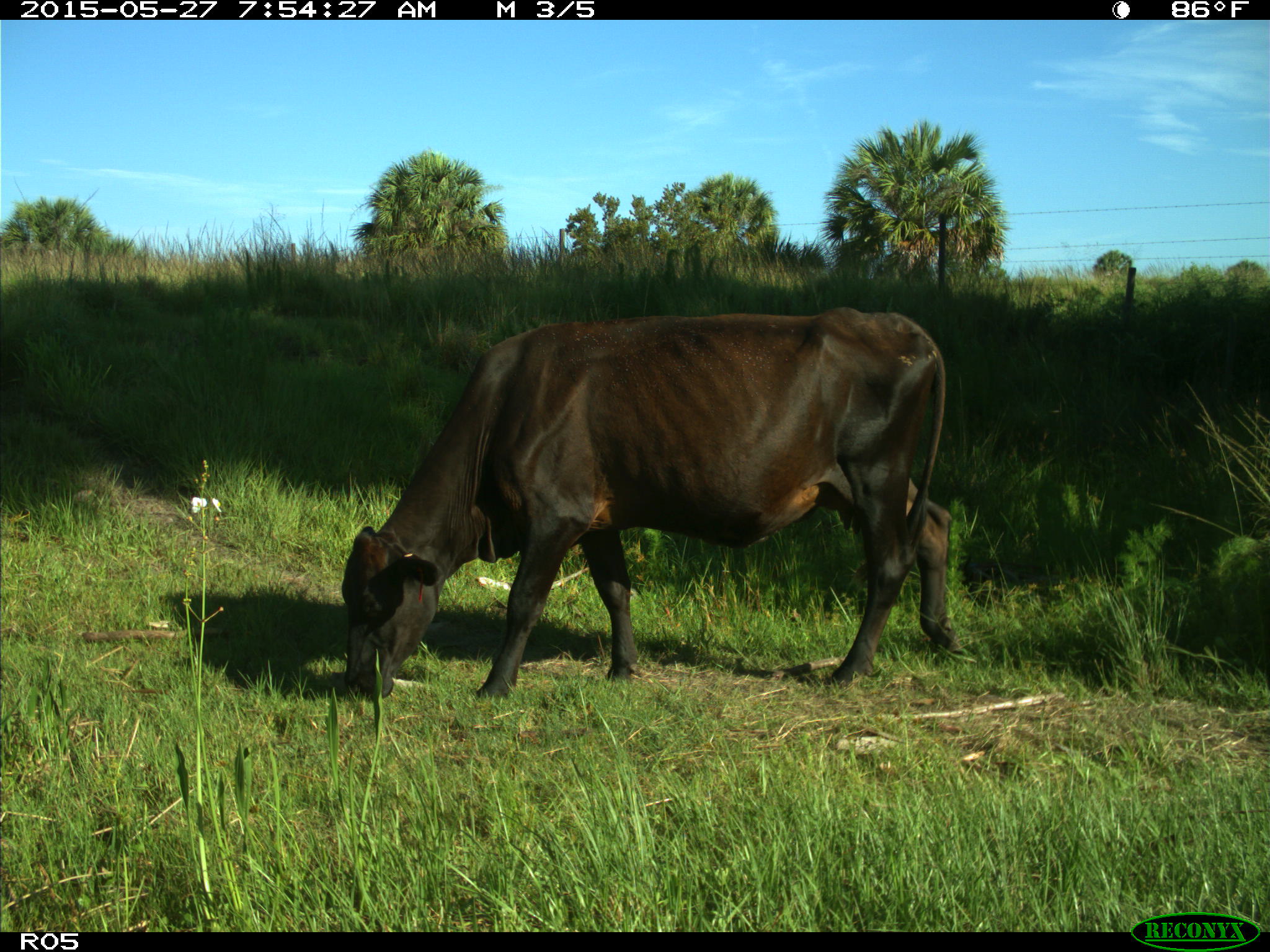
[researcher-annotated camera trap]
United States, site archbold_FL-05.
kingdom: Animalia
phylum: Chordata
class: Mammalia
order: Artiodactyla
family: Bovidae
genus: Bos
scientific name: Bos taurus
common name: domestic cow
Bos taurus (domestic cow).